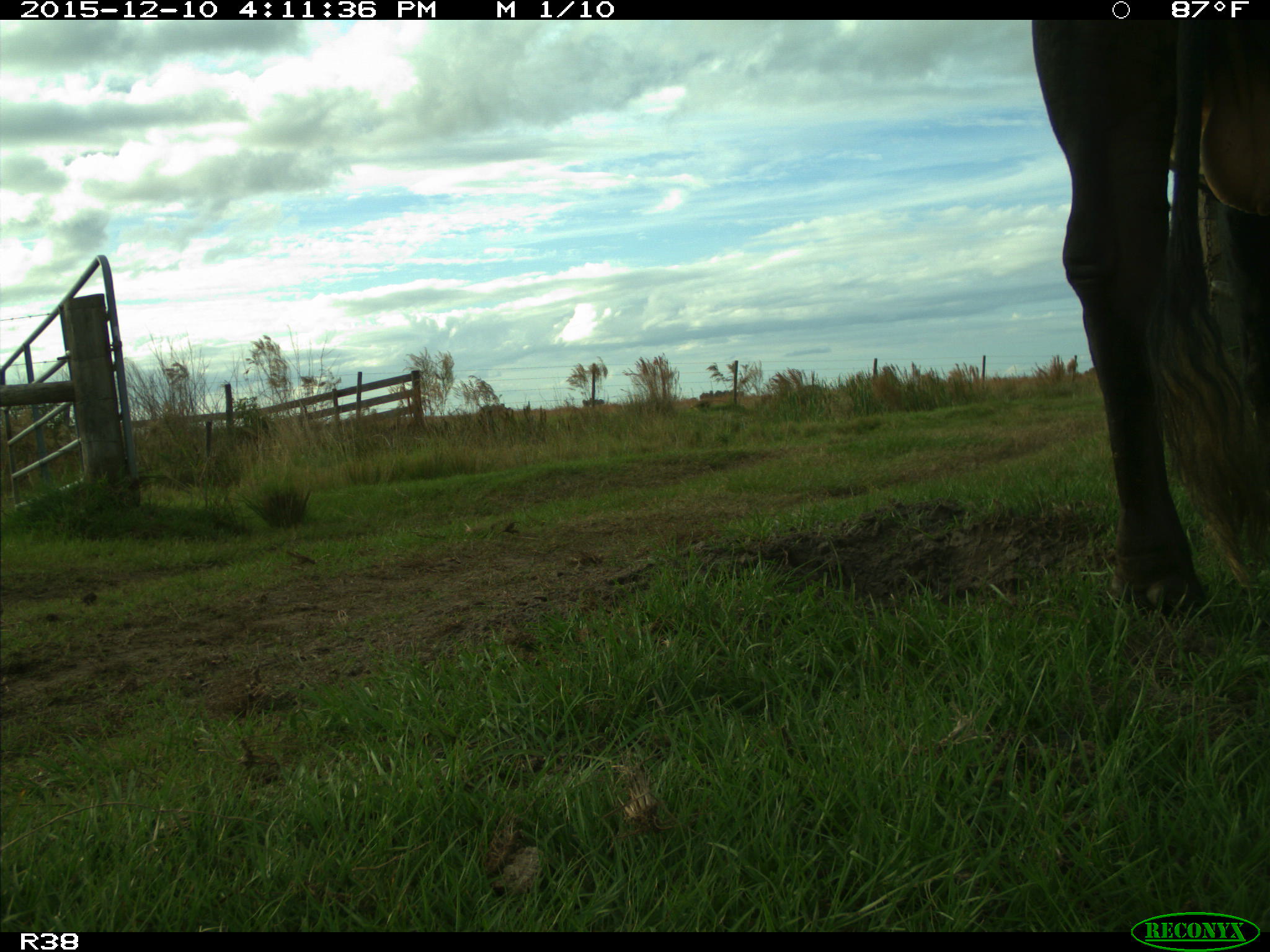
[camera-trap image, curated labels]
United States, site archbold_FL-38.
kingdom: Animalia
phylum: Chordata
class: Mammalia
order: Artiodactyla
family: Bovidae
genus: Bos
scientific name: Bos taurus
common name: domestic cow